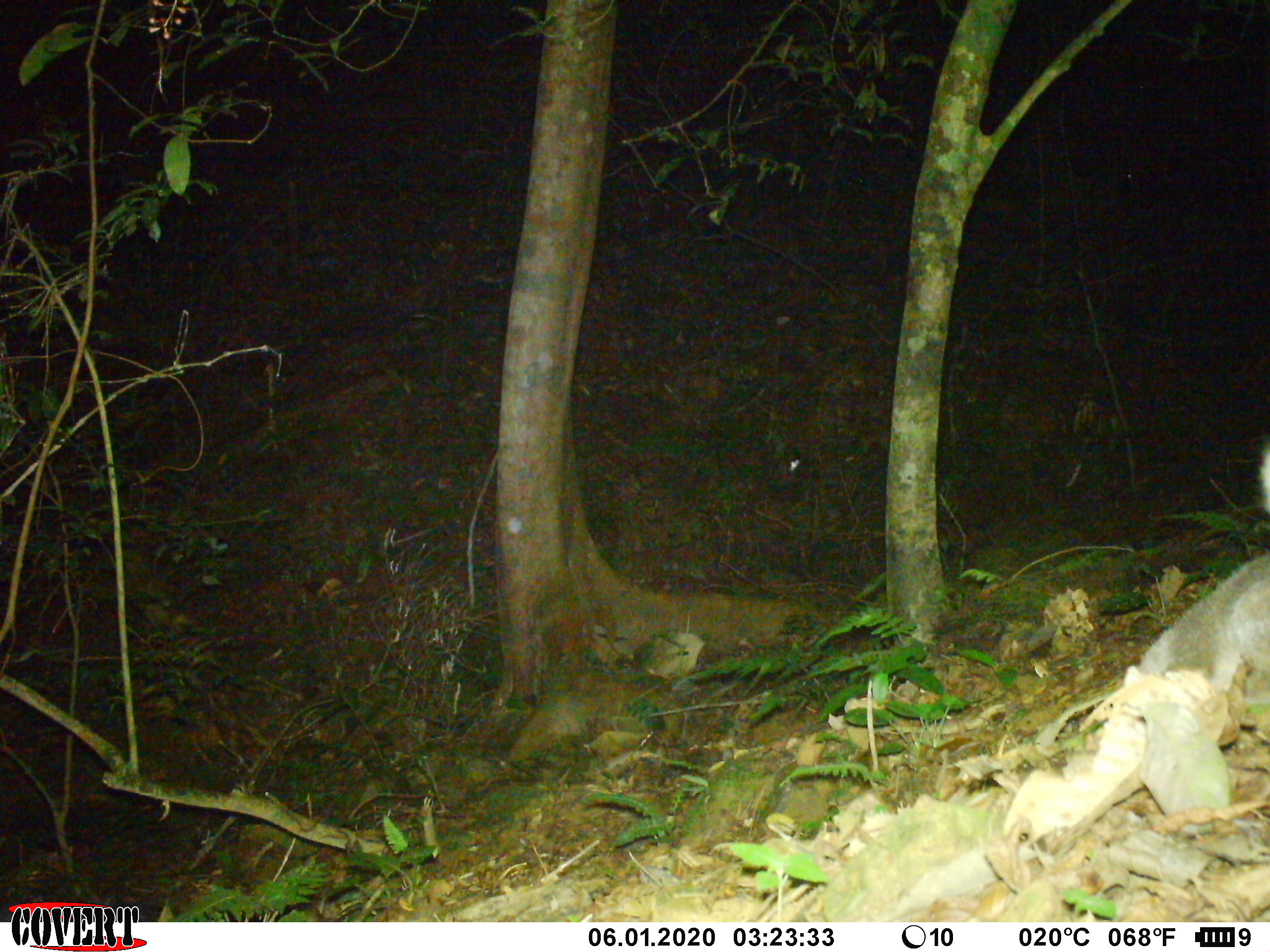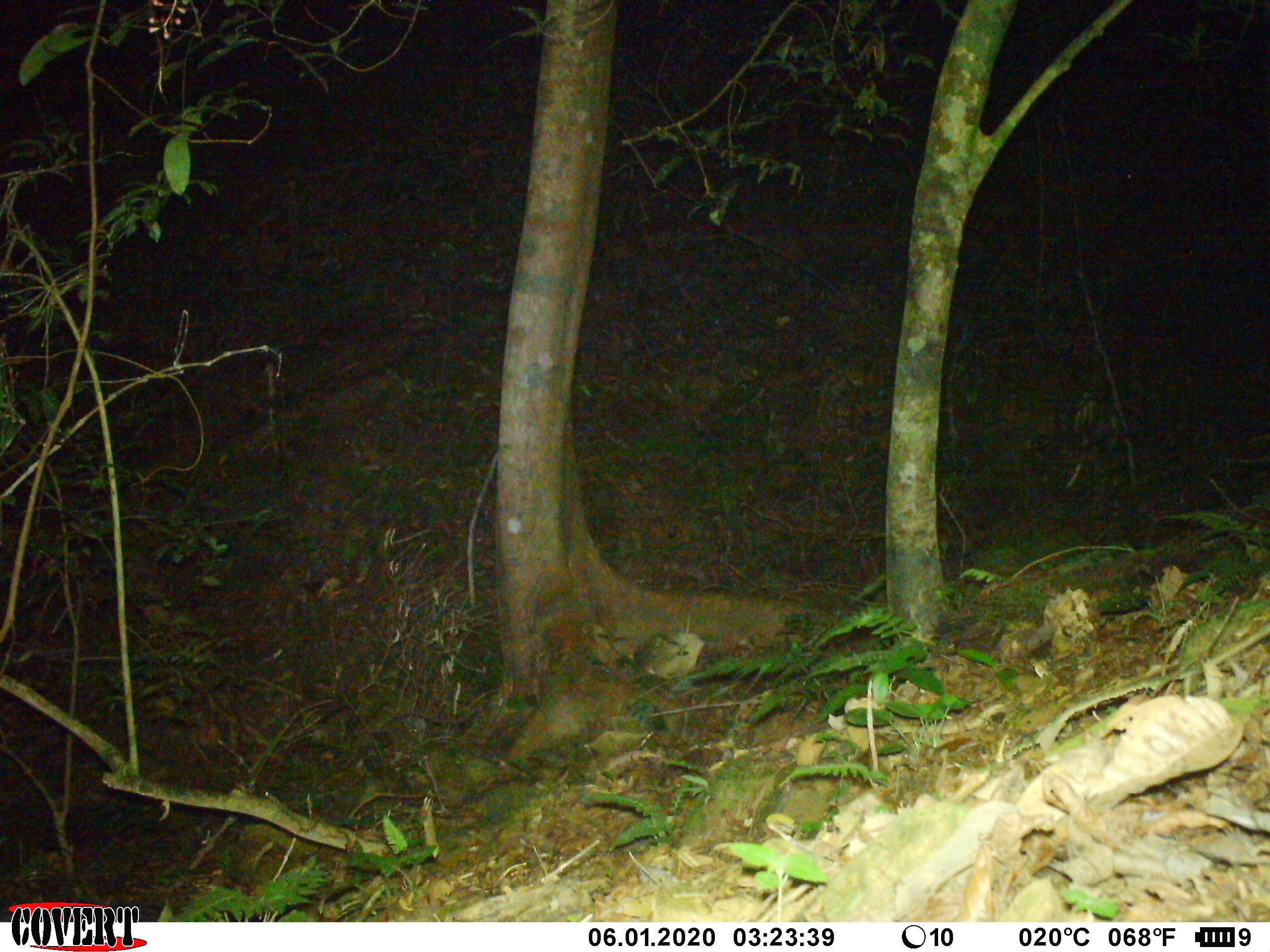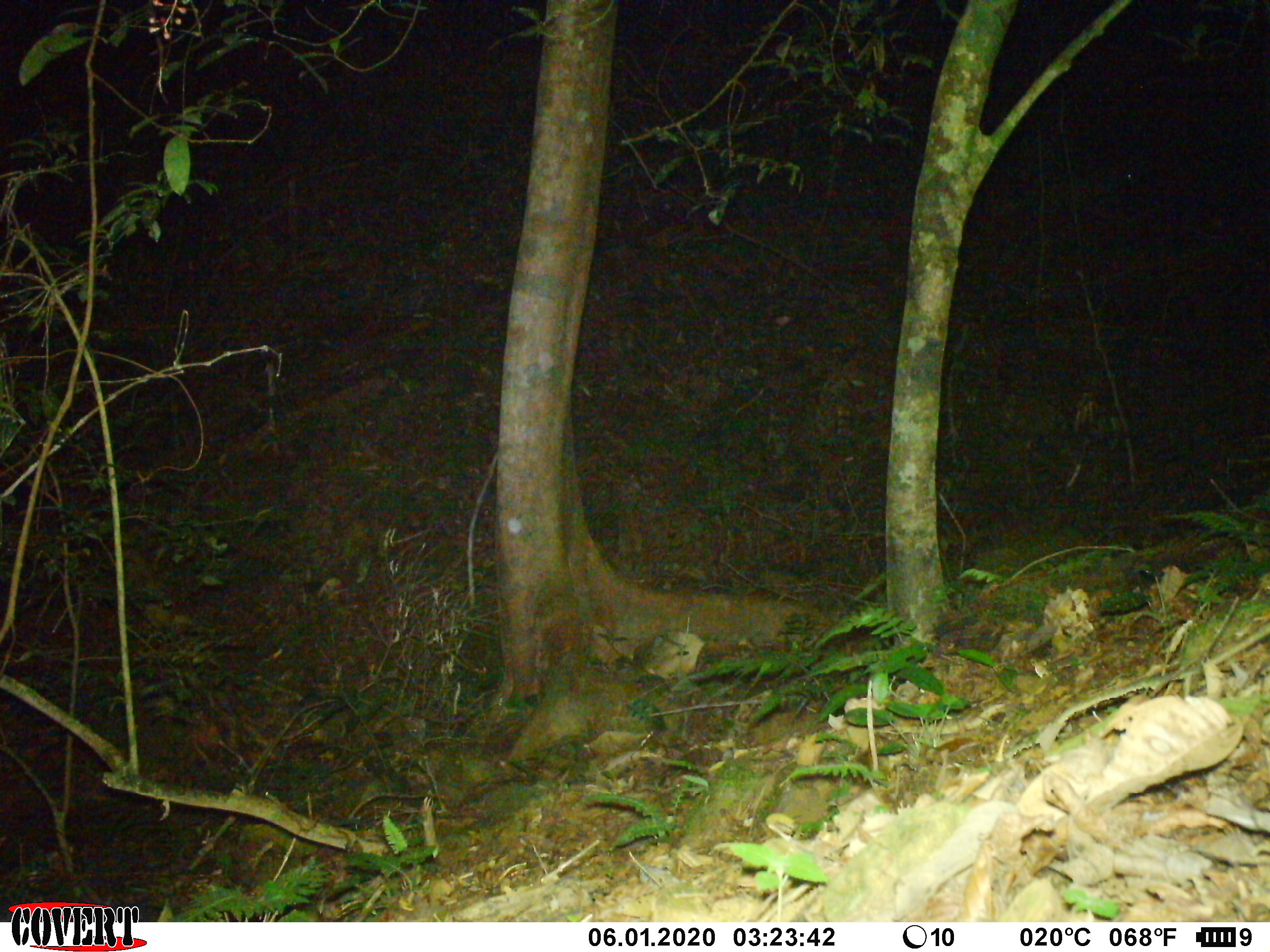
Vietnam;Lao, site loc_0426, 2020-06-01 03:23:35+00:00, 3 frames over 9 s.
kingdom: Animalia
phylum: Chordata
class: Mammalia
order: Carnivora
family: Mustelidae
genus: Melogale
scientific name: Melogale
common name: ferret badger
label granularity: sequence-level